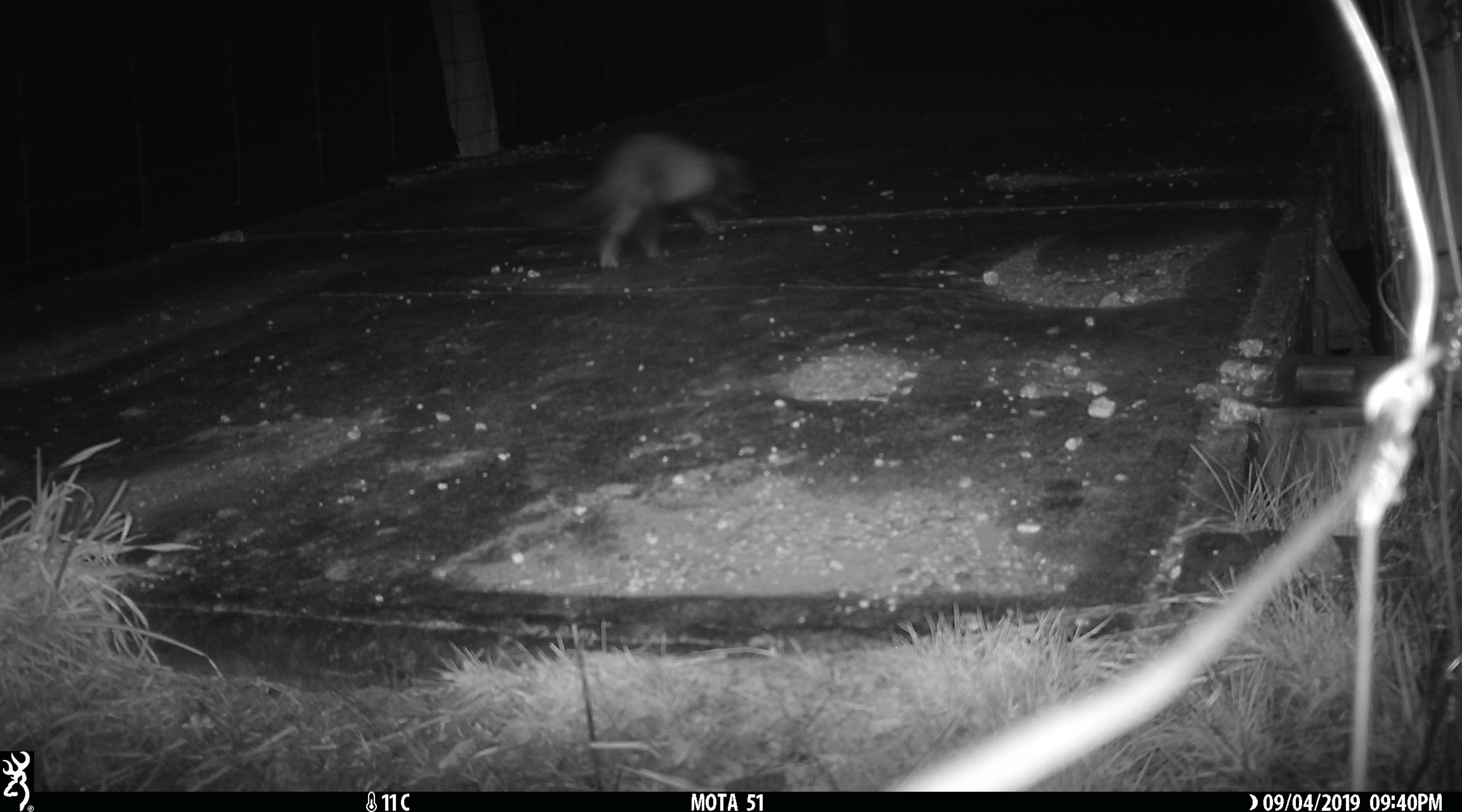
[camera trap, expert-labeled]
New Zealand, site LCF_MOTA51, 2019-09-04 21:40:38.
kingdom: Animalia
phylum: Chordata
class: Mammalia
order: Carnivora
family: Mustelidae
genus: Mustela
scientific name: Mustela furo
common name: ferret